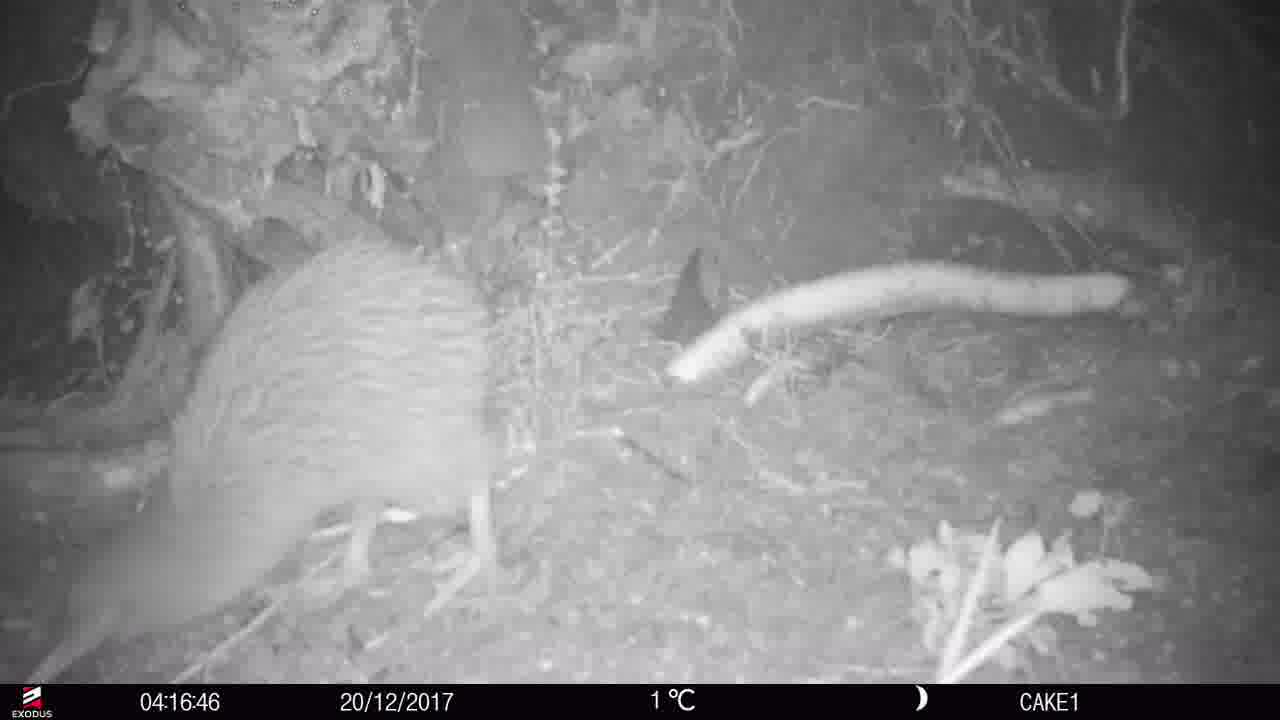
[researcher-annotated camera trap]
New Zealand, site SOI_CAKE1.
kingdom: Animalia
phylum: Chordata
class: Aves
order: Apterygiformes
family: Apterygidae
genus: Apteryx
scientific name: Apteryx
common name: kiwi